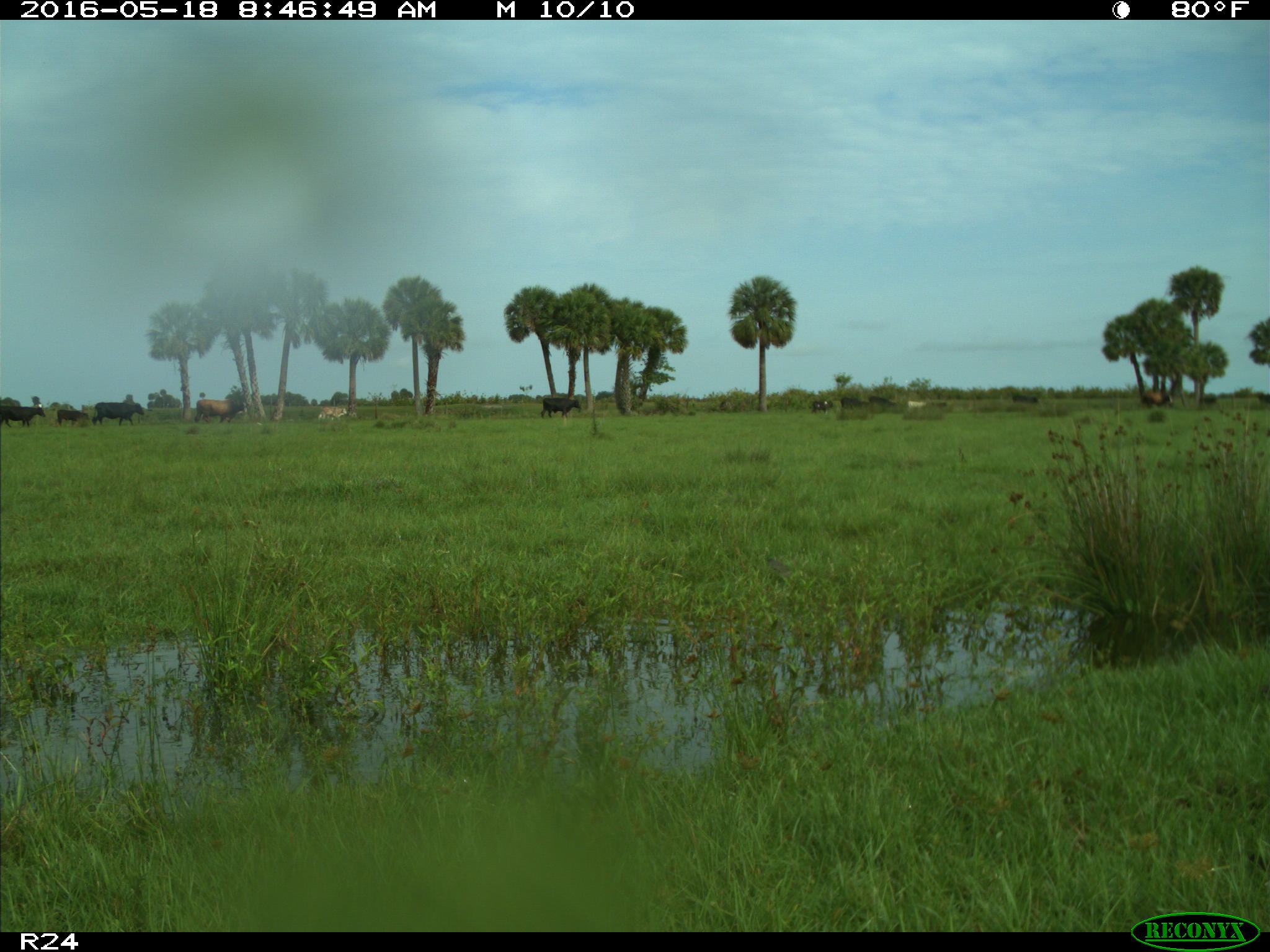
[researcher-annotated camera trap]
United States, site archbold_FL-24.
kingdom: Animalia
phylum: Chordata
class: Mammalia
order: Artiodactyla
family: Bovidae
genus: Bos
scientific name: Bos taurus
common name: domestic cow